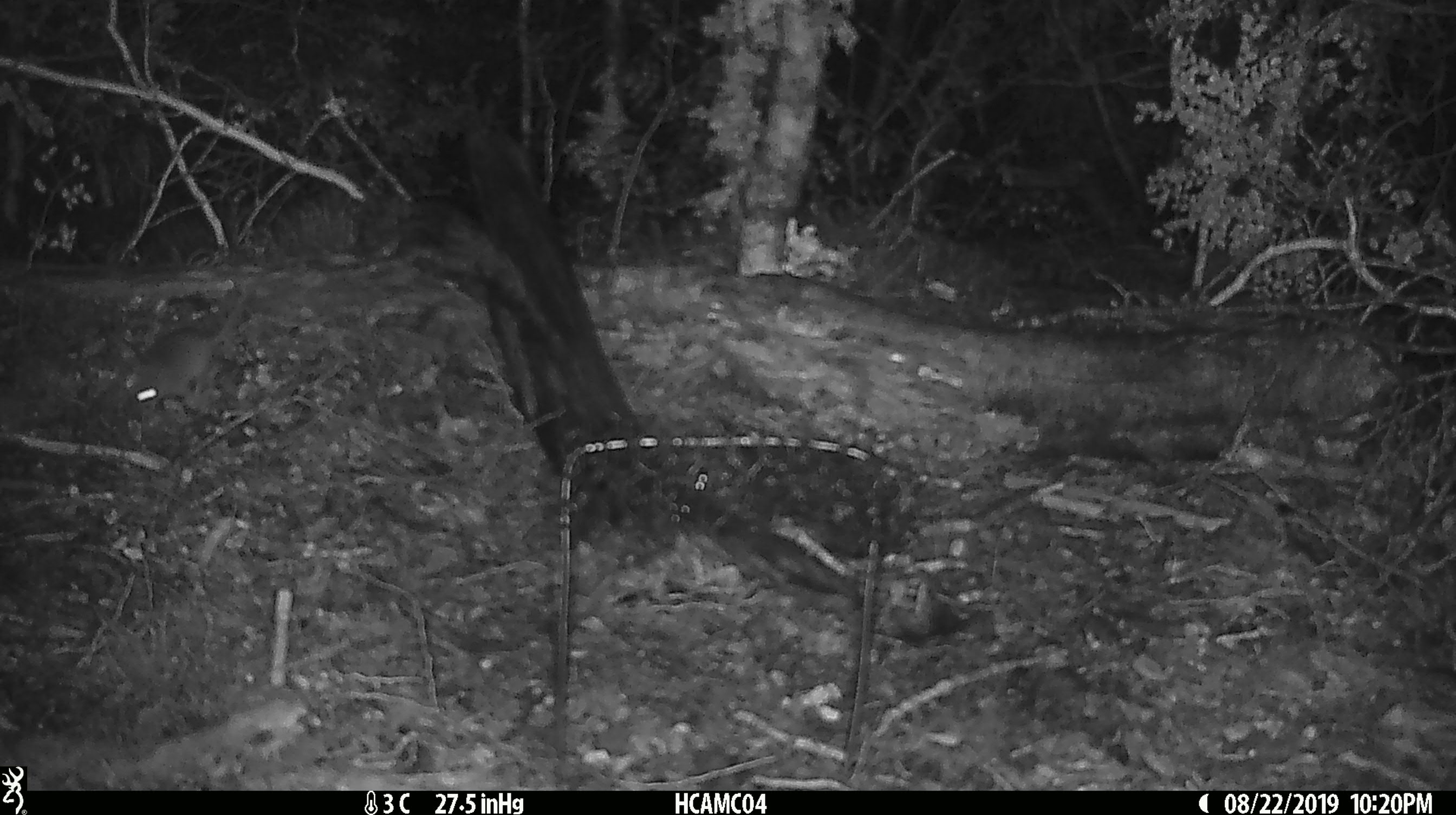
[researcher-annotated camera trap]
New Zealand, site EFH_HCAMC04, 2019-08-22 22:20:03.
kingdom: Animalia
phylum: Chordata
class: Mammalia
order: Rodentia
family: Muridae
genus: Mus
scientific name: Mus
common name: mouse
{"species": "mouse (Mus)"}